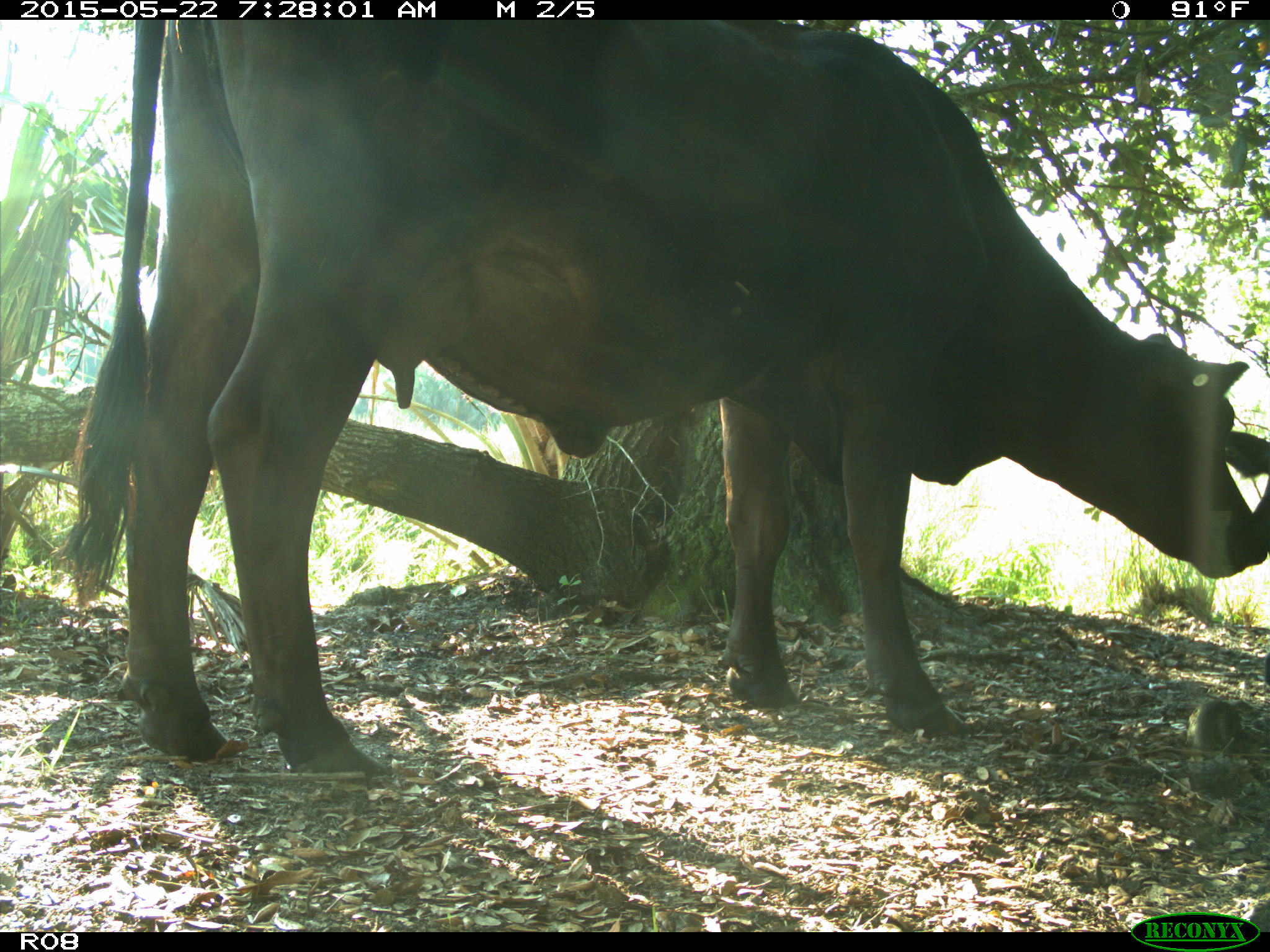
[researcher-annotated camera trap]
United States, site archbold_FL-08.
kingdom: Animalia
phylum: Chordata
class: Mammalia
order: Artiodactyla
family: Bovidae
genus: Bos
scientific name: Bos taurus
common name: domestic cow